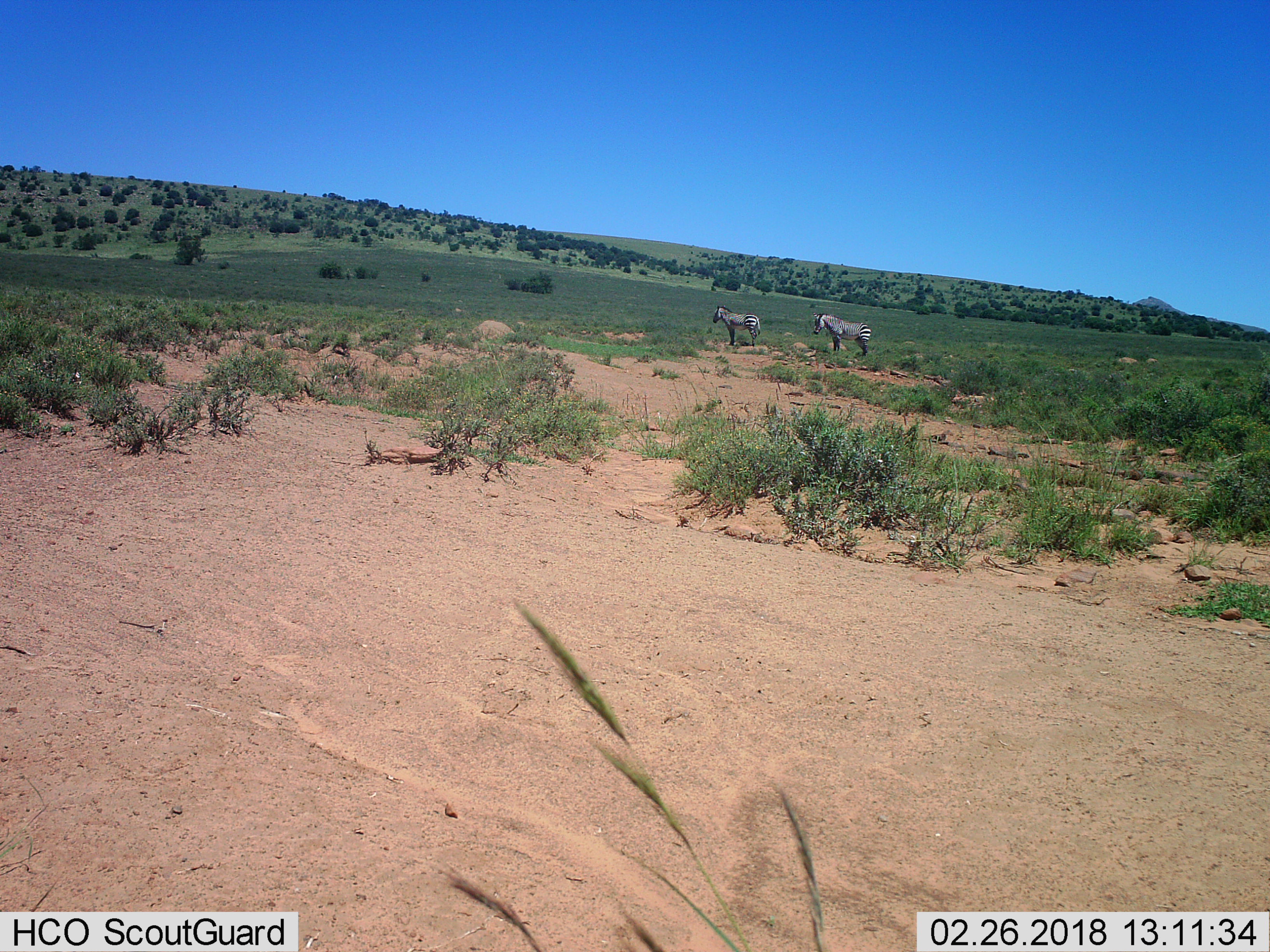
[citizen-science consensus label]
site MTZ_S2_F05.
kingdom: Animalia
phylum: Chordata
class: Mammalia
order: Perissodactyla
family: Equidae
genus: Equus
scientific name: Equus zebra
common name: mountain zebra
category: zebramountain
Zebramountain (mountain zebra) (Equus zebra), count 2. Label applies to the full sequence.